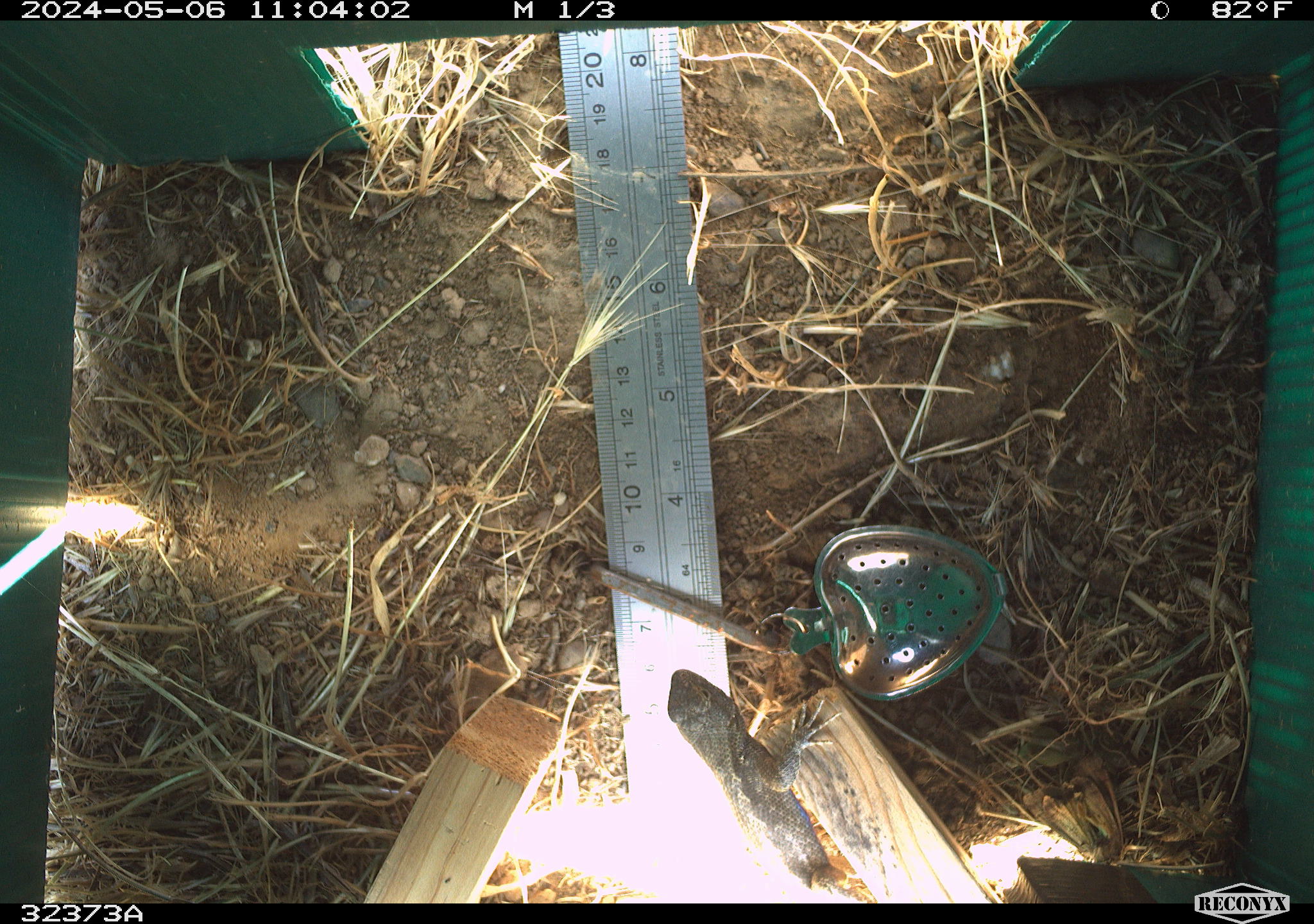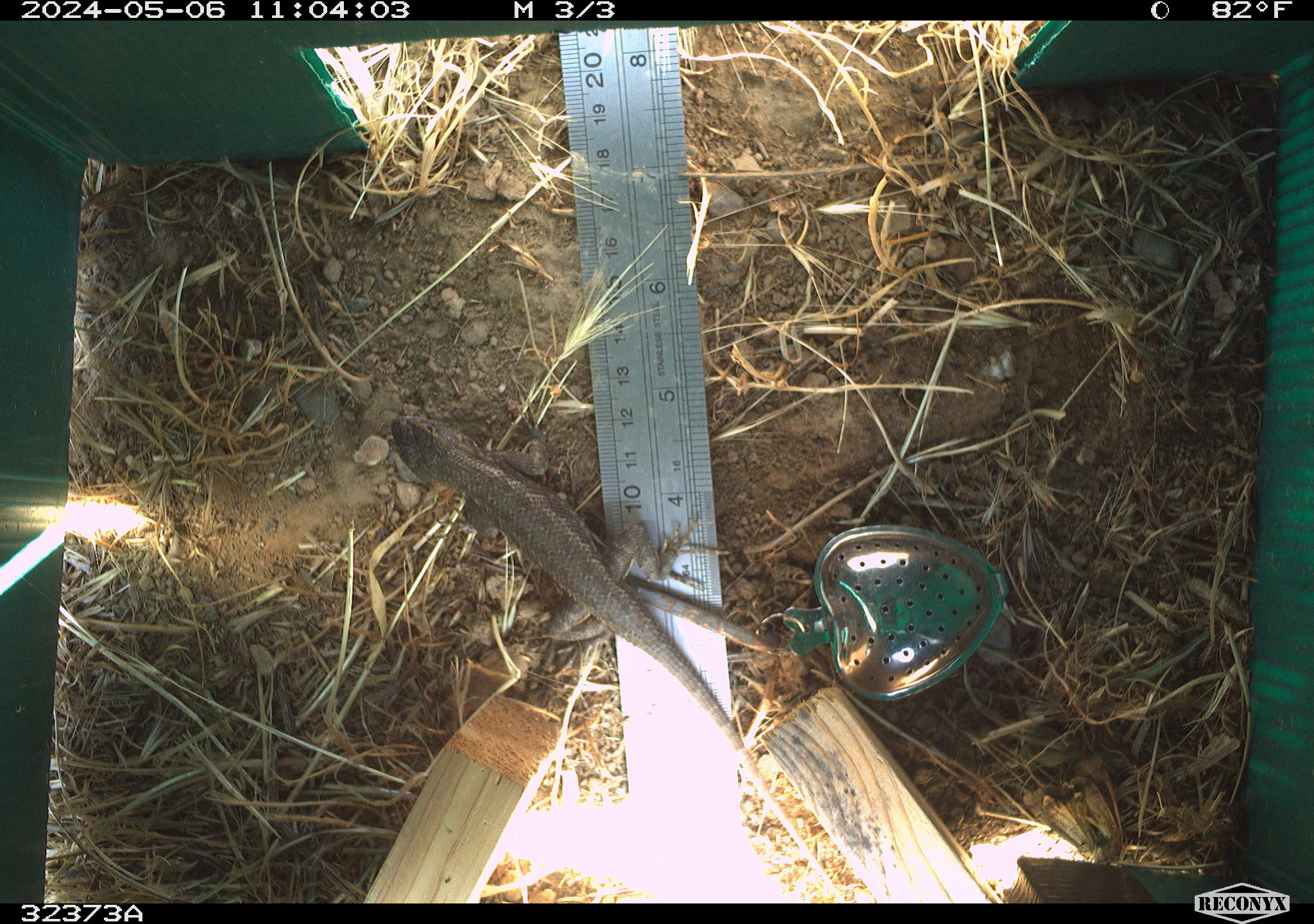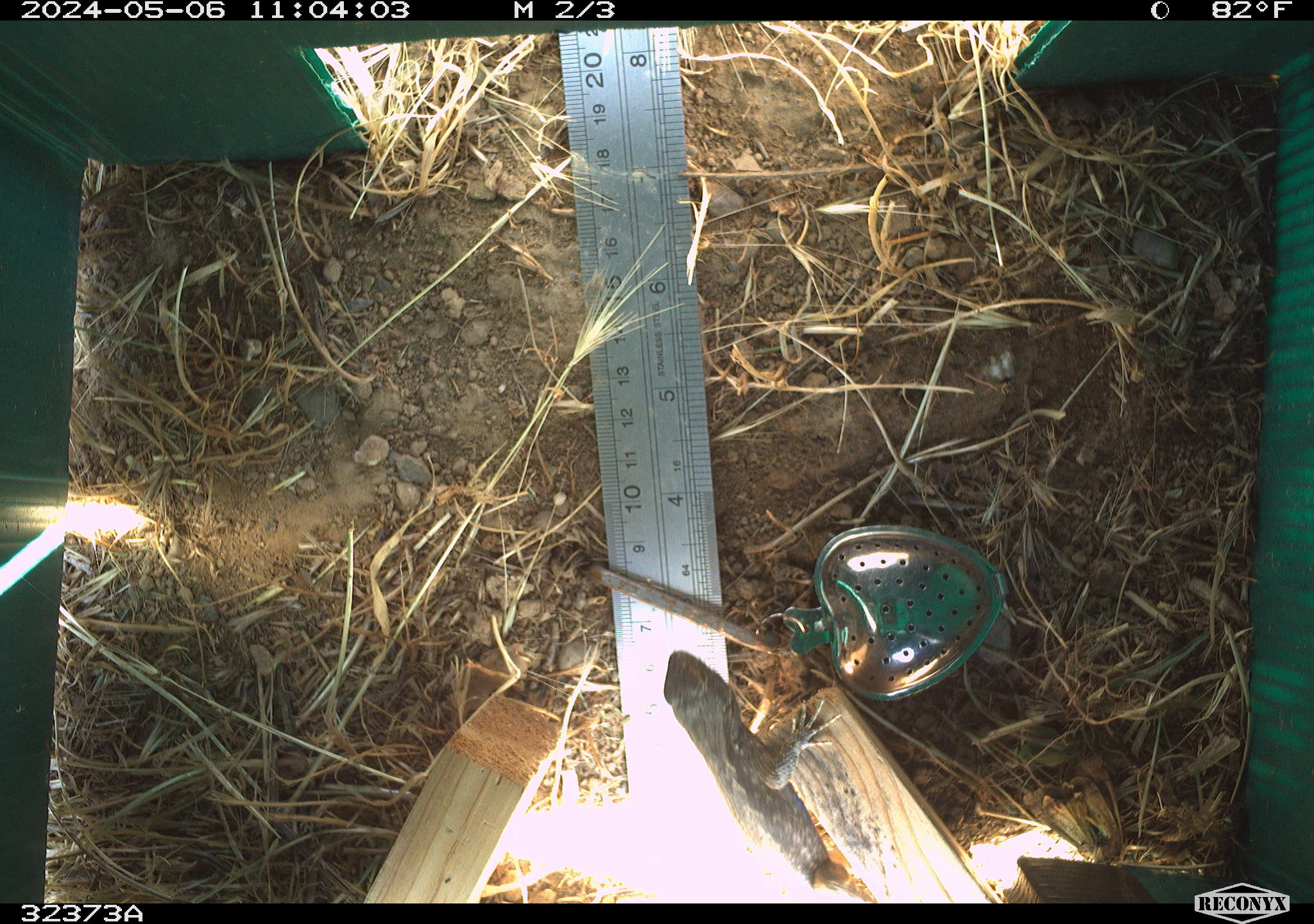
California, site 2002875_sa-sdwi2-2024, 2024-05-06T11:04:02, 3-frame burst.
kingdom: Animalia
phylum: Chordata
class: Reptilia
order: Squamata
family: Phrynosomatidae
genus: Sceloporus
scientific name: Sceloporus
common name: spiny lizards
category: sceloporus species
Sceloporus species (spiny lizards) (Sceloporus).